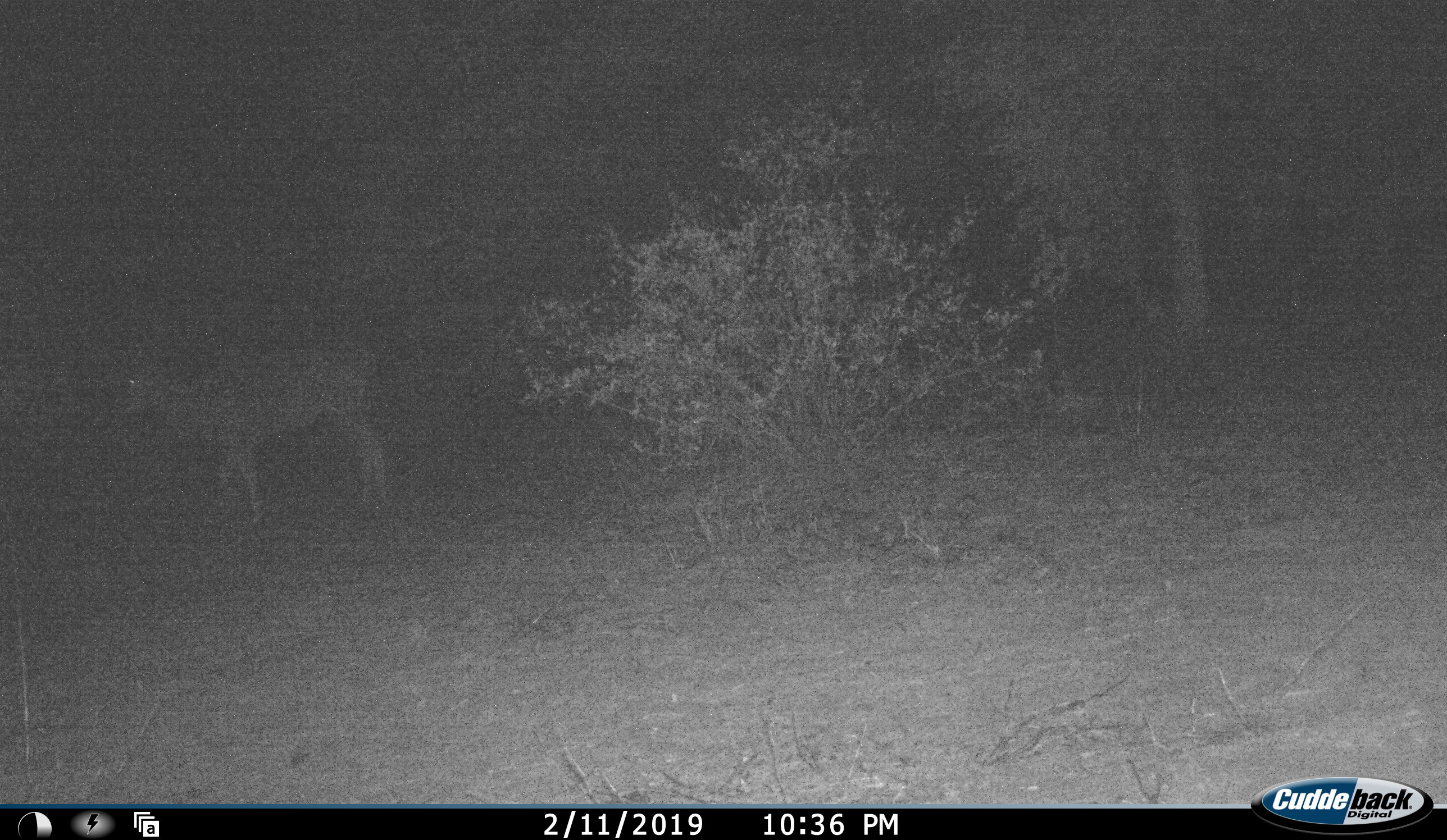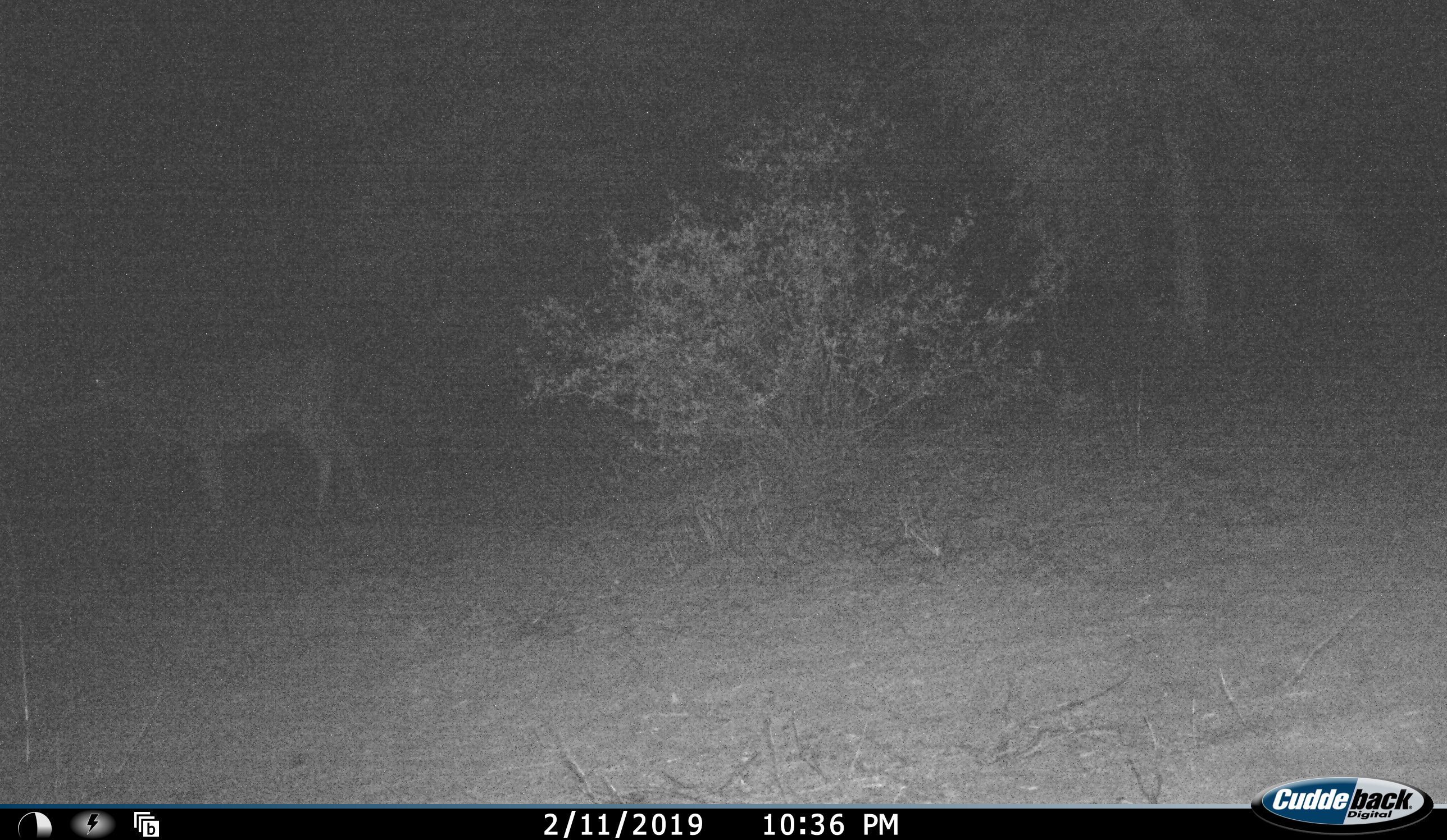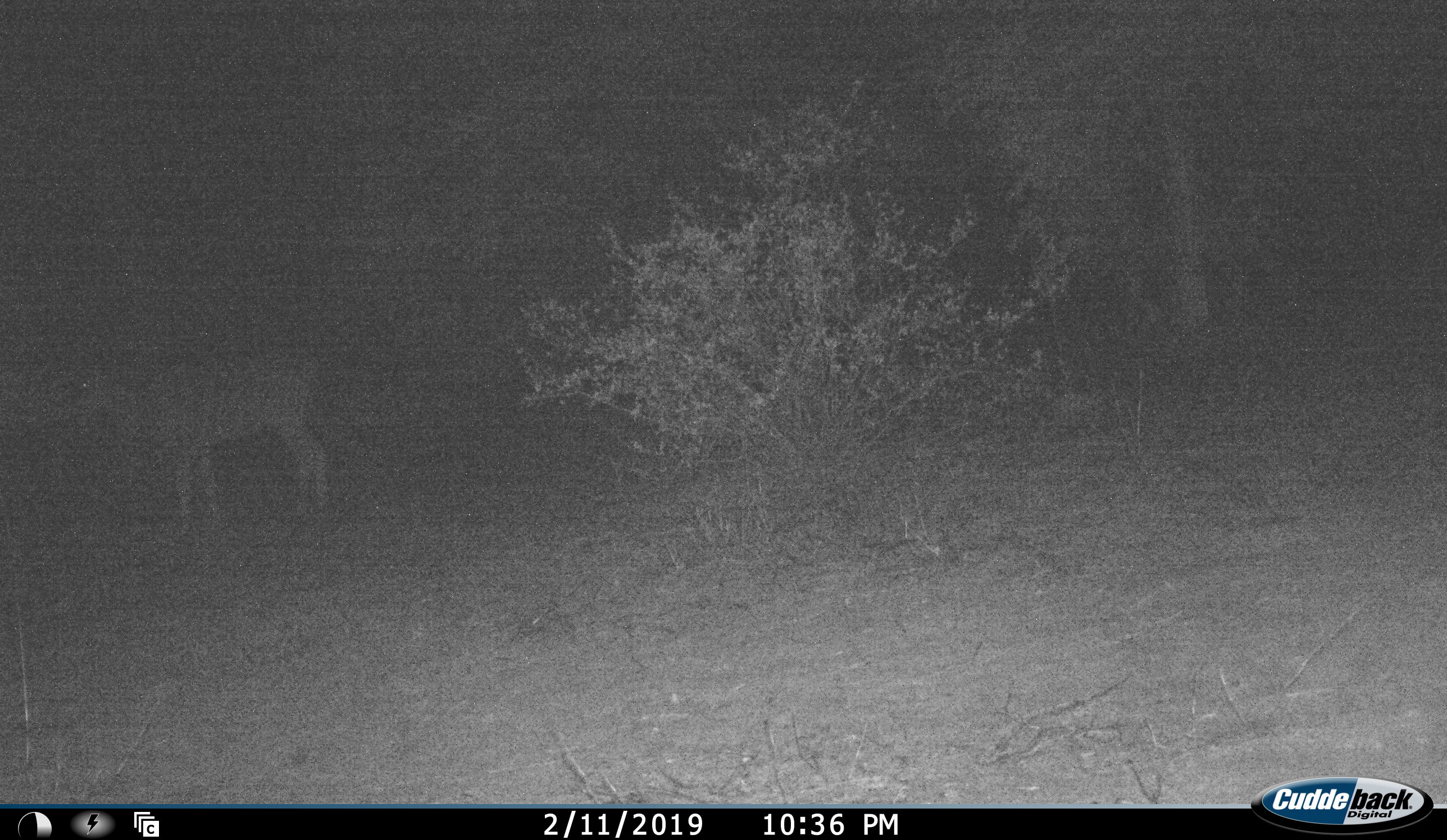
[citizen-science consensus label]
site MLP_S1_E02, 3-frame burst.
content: unidentified animal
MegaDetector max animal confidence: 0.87